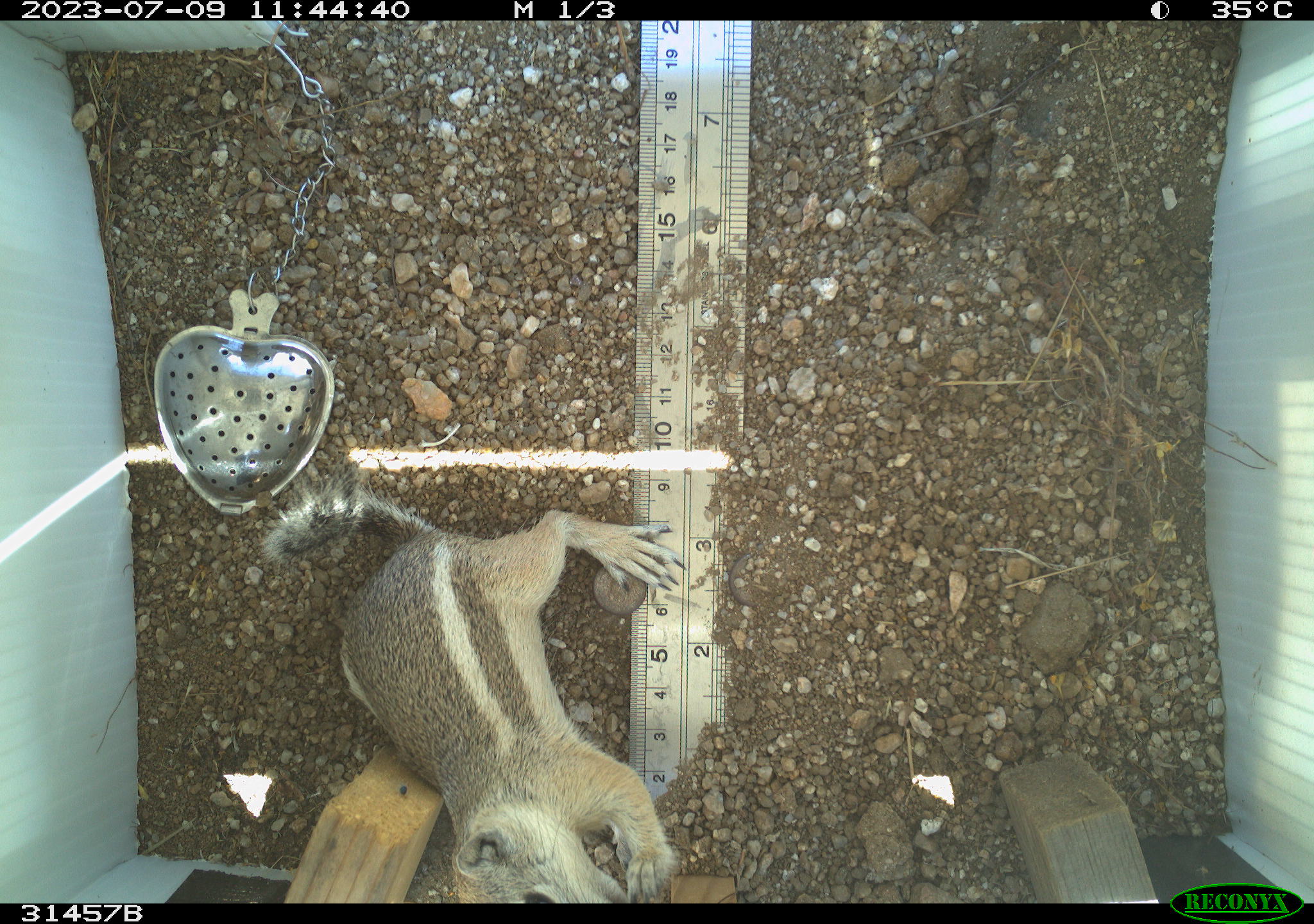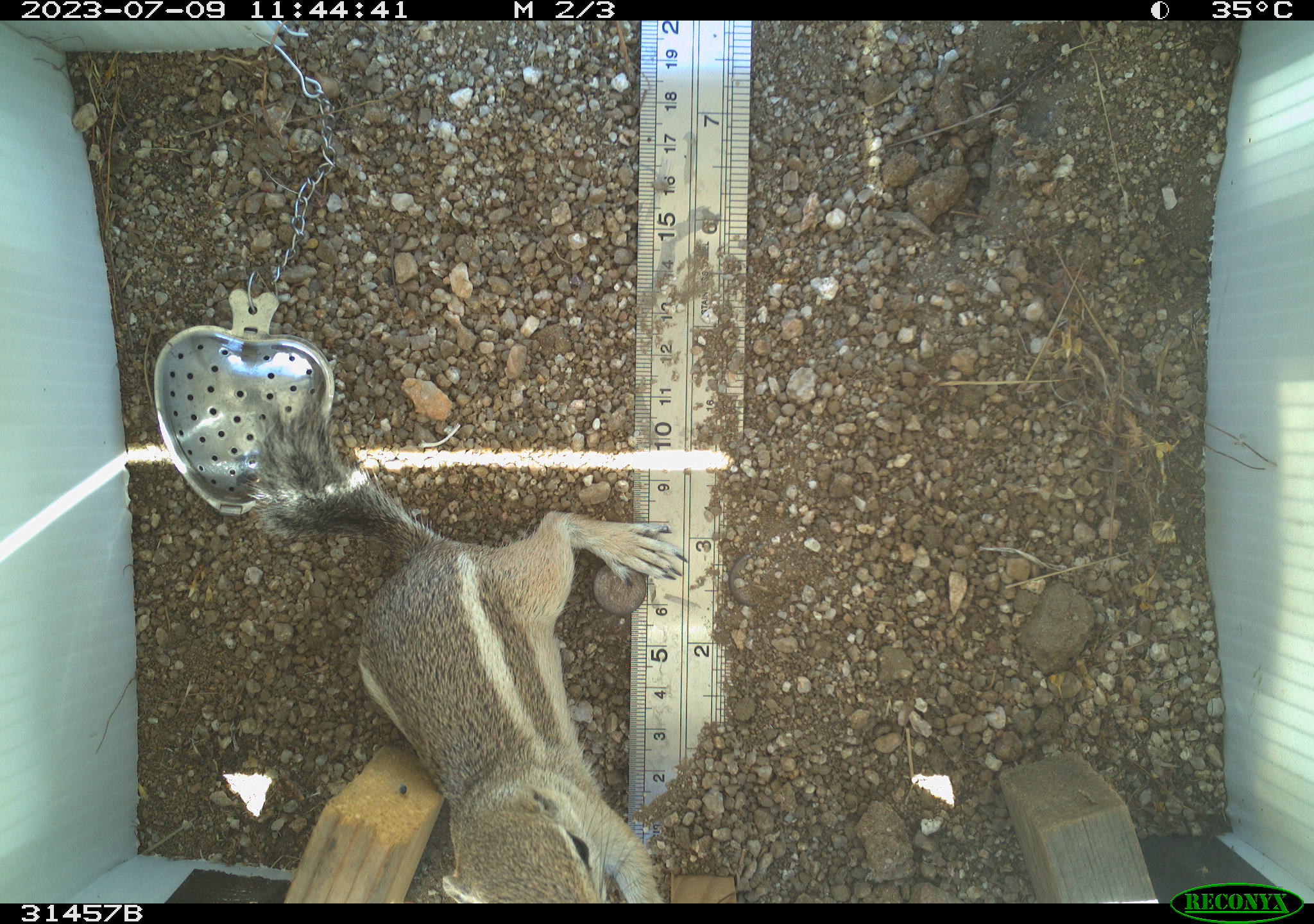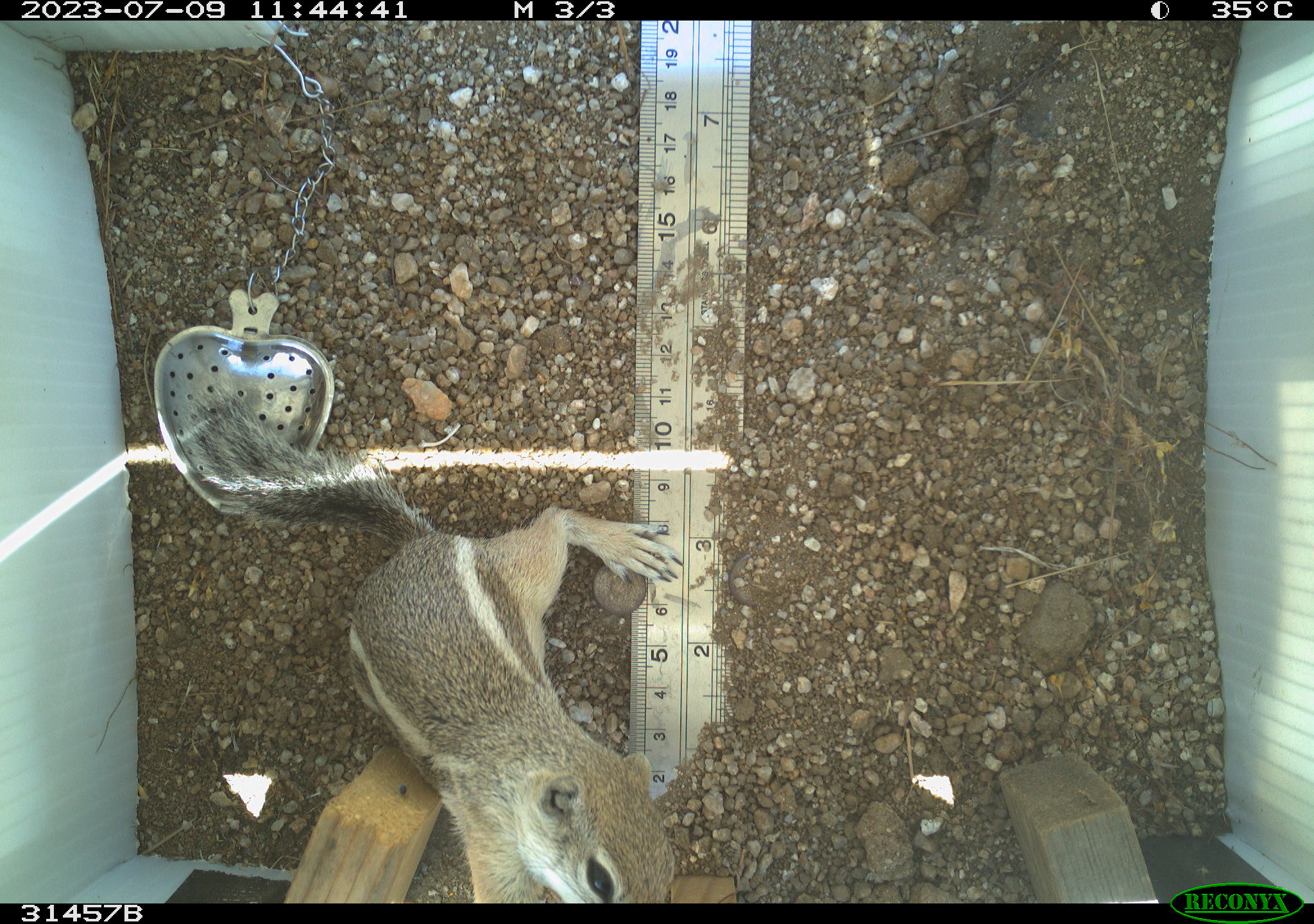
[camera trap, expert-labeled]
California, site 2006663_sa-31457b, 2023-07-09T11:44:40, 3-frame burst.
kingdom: Animalia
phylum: Chordata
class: Mammalia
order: Rodentia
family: Sciuridae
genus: Ammospermophilus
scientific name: Ammospermophilus leucurus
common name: white-tailed antelope squirrel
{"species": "white-tailed antelope squirrel (Ammospermophilus leucurus)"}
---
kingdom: Animalia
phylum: Chordata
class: Mammalia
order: Rodentia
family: Heteromyidae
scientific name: Heteromyidae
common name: kangaroo rats and pocket mice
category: heteromyidae family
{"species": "heteromyidae family (kangaroo rats and pocket mice) (Heteromyidae)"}